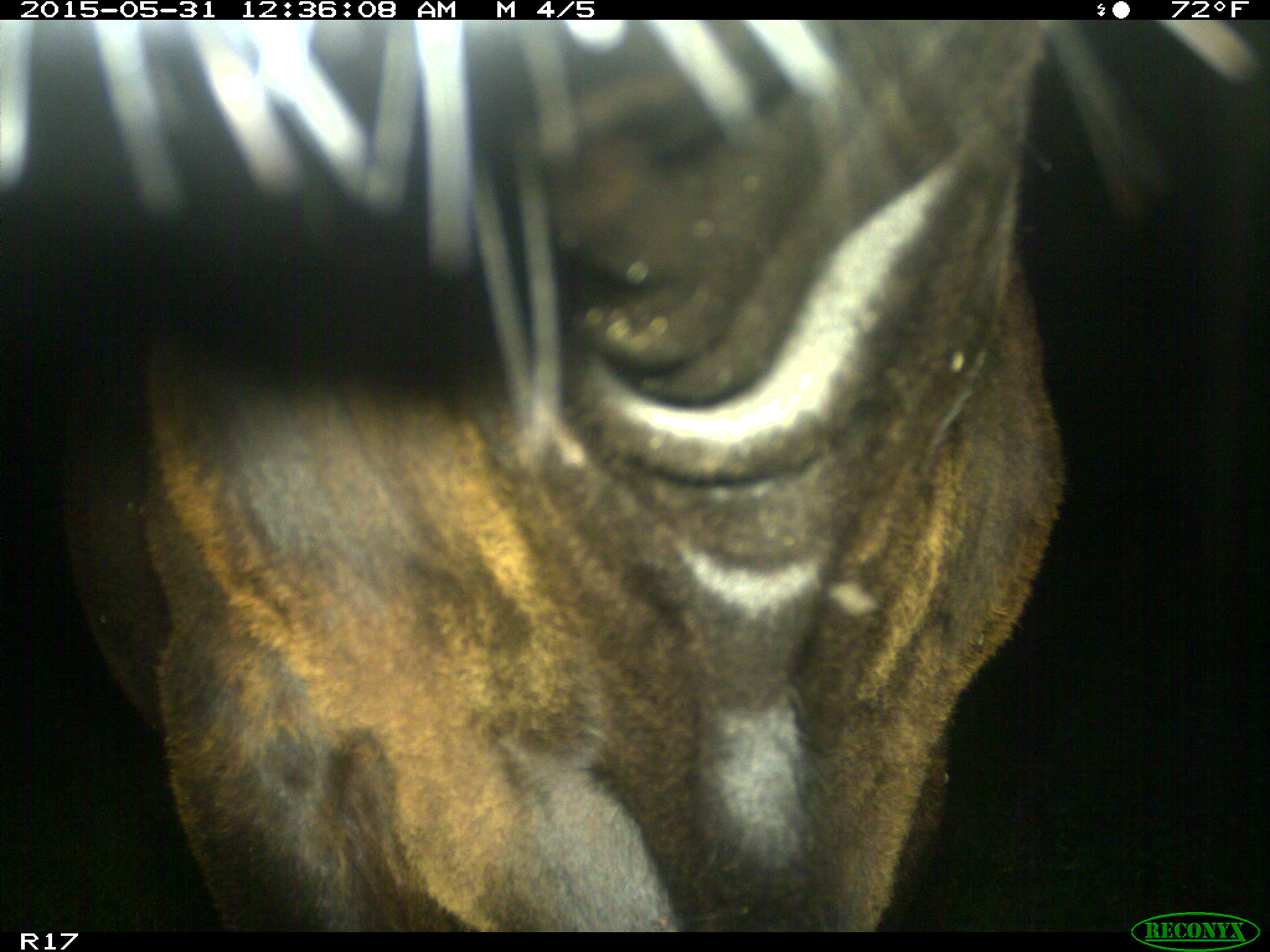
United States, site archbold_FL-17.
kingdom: Animalia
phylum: Chordata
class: Mammalia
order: Artiodactyla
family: Bovidae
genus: Bos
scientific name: Bos taurus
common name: domestic cow